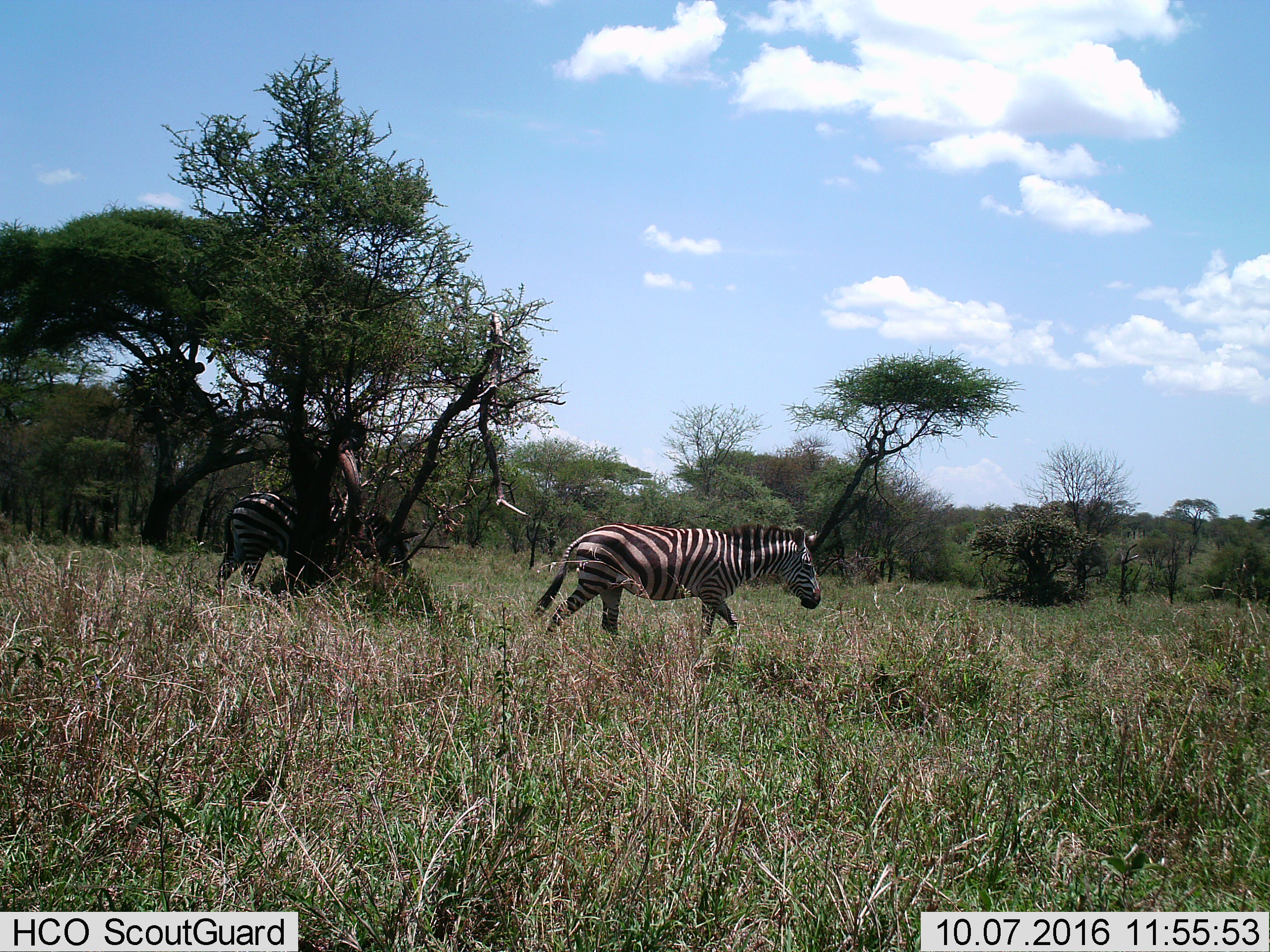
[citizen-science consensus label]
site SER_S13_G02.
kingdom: Animalia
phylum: Chordata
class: Mammalia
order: Perissodactyla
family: Equidae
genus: Equus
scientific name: Equus quagga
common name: plains zebra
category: zebraplains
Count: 2.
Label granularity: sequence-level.